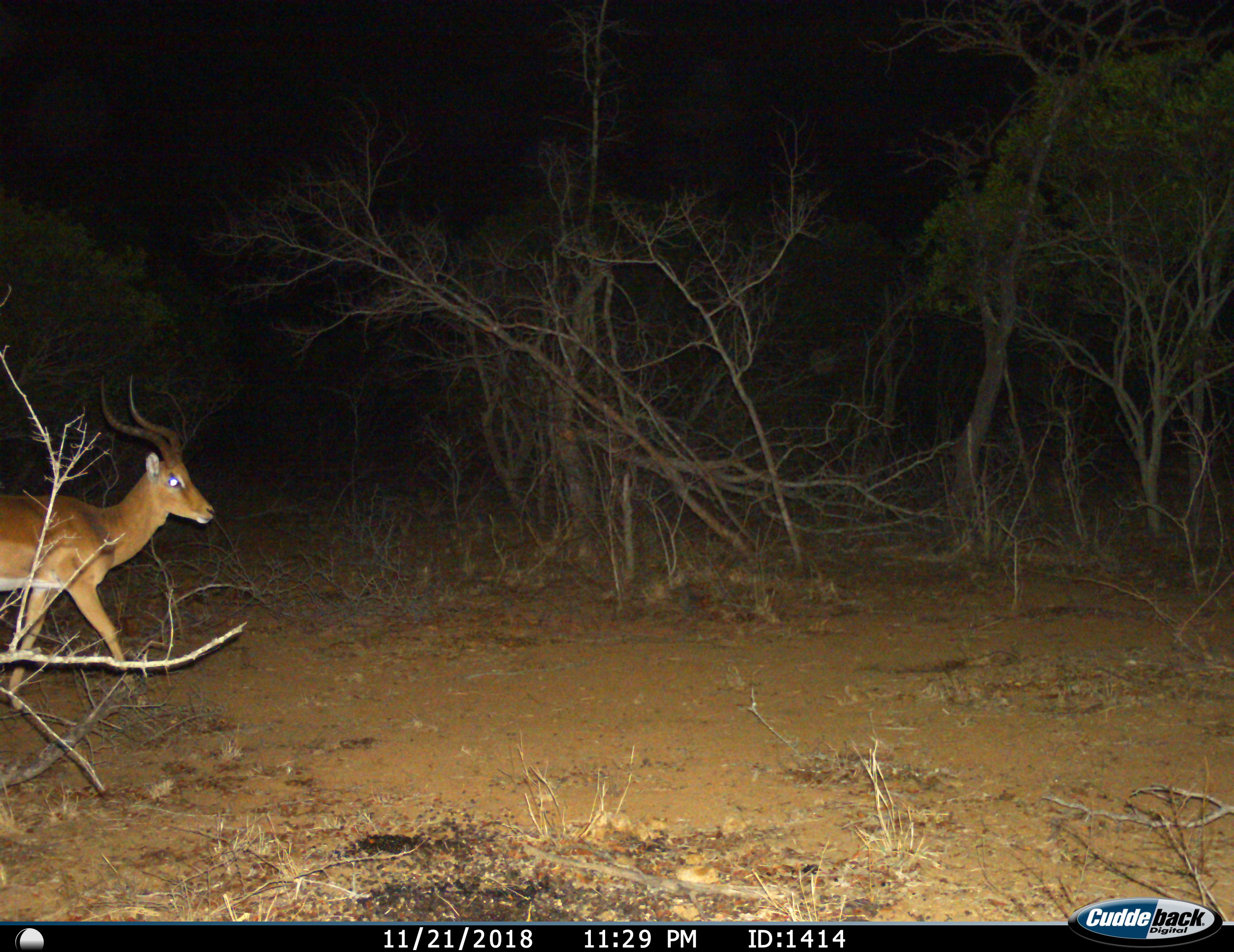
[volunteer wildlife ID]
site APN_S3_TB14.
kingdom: Animalia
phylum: Chordata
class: Mammalia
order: Artiodactyla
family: Bovidae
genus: Aepyceros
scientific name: Aepyceros melampus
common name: impala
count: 1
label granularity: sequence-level